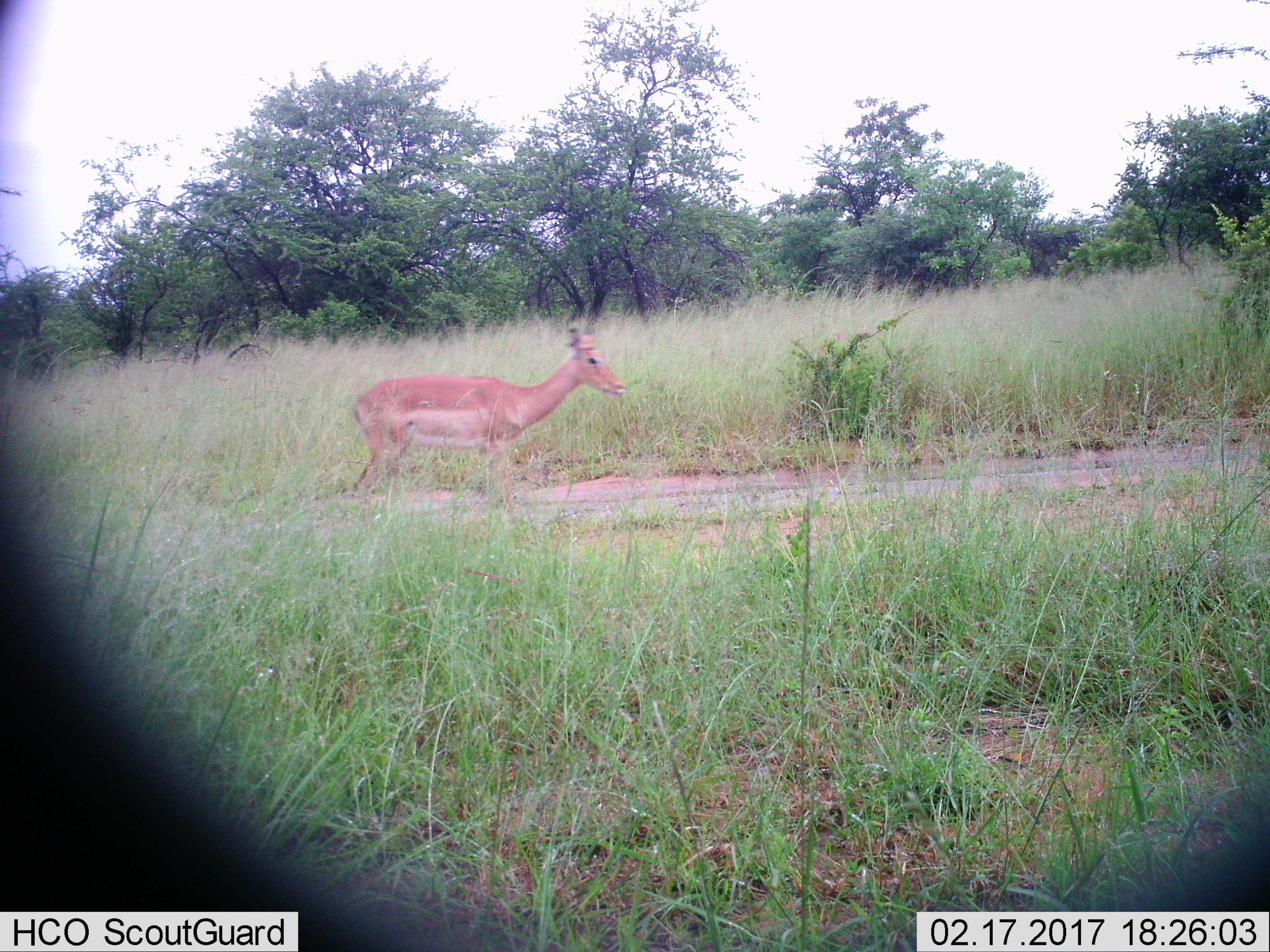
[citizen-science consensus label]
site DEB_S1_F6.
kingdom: Animalia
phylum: Chordata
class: Mammalia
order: Artiodactyla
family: Bovidae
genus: Aepyceros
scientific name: Aepyceros melampus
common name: impala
Impala (Aepyceros melampus), count 1. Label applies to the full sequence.